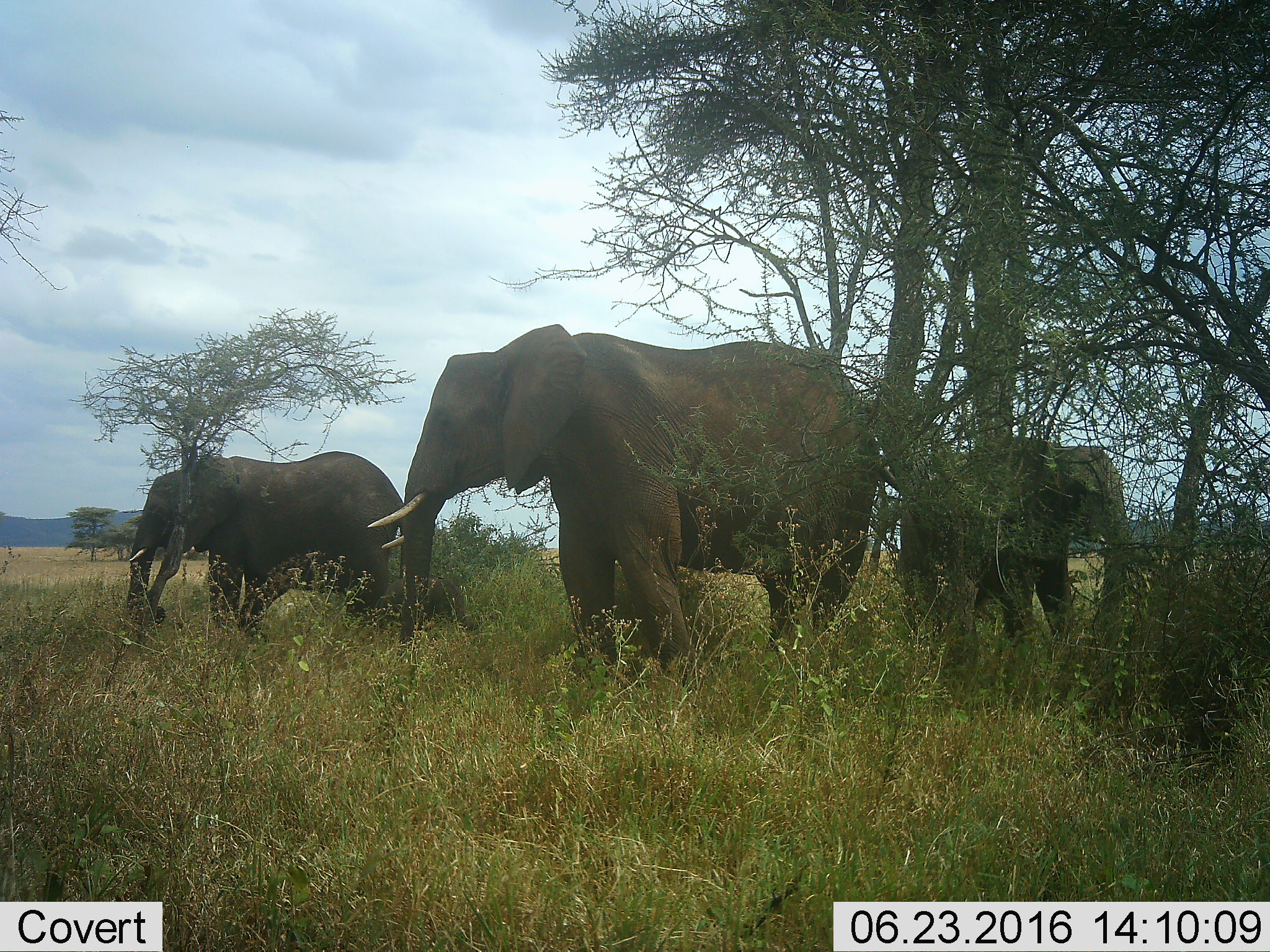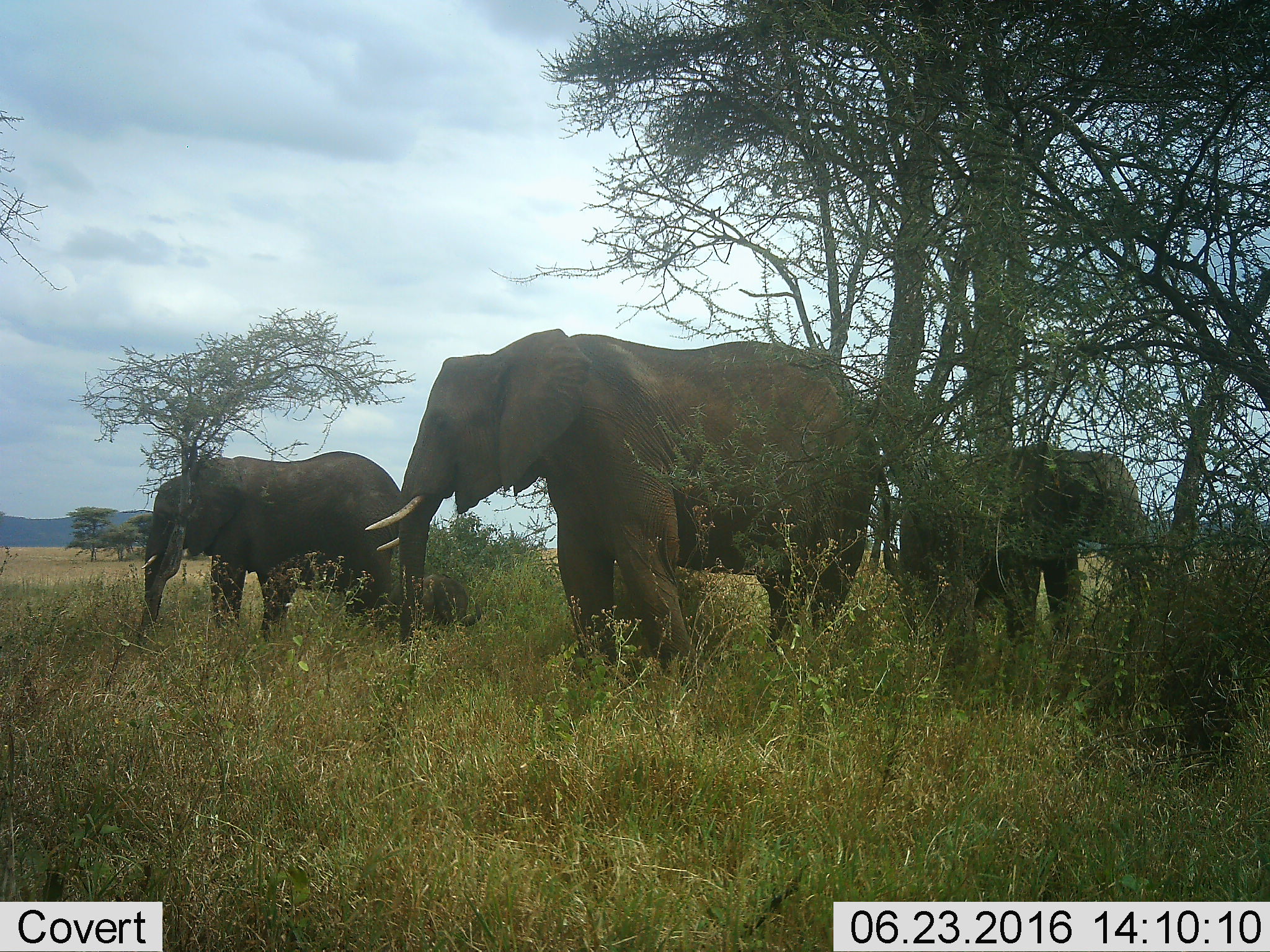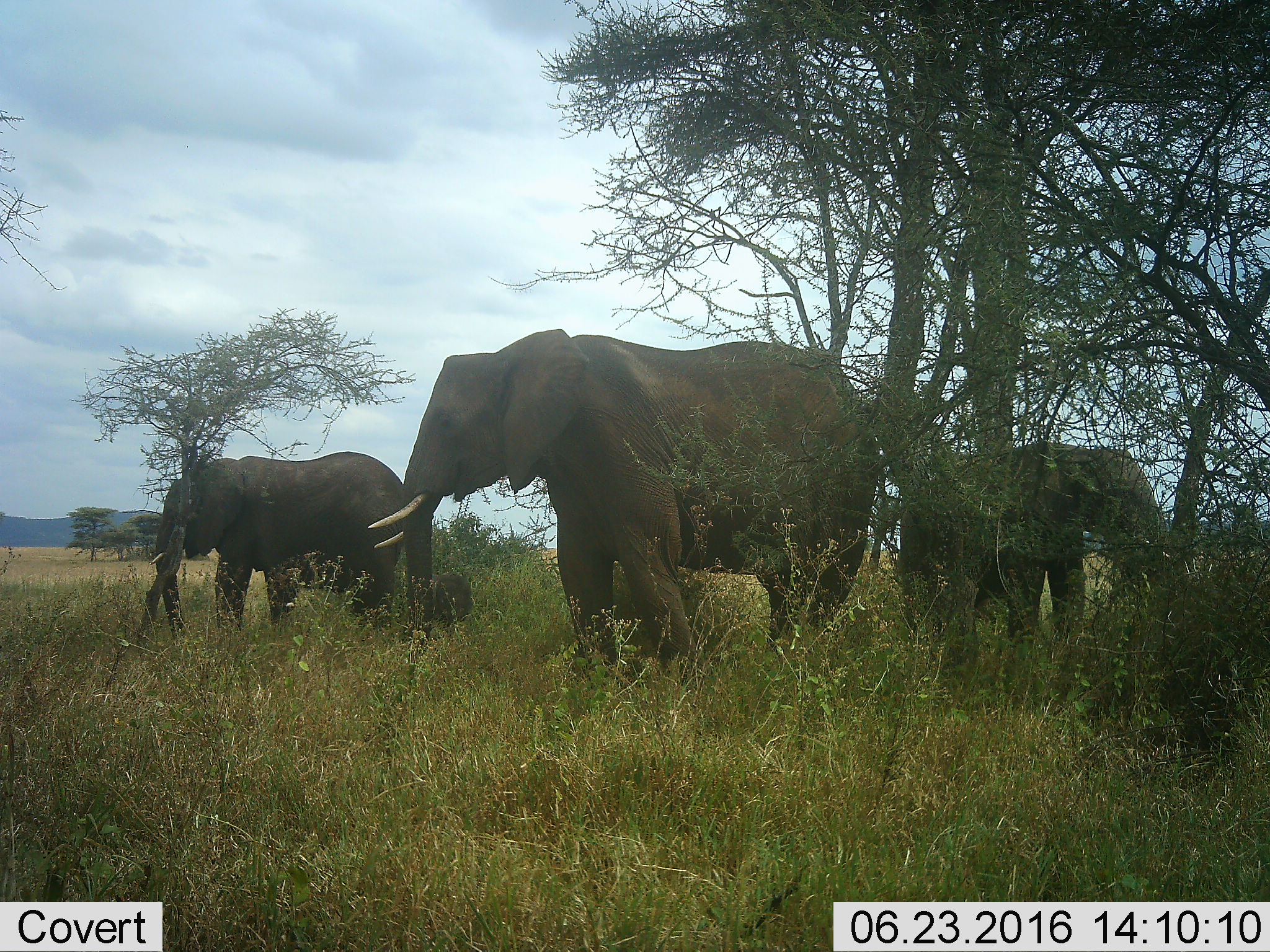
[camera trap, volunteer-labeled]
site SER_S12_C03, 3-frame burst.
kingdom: Animalia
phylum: Chordata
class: Mammalia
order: Proboscidea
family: Elephantidae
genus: Loxodonta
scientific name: Loxodonta africana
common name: african bush elephant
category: elephant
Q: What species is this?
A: Elephant (african bush elephant) (Loxodonta africana).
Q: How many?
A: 4.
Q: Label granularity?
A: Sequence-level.